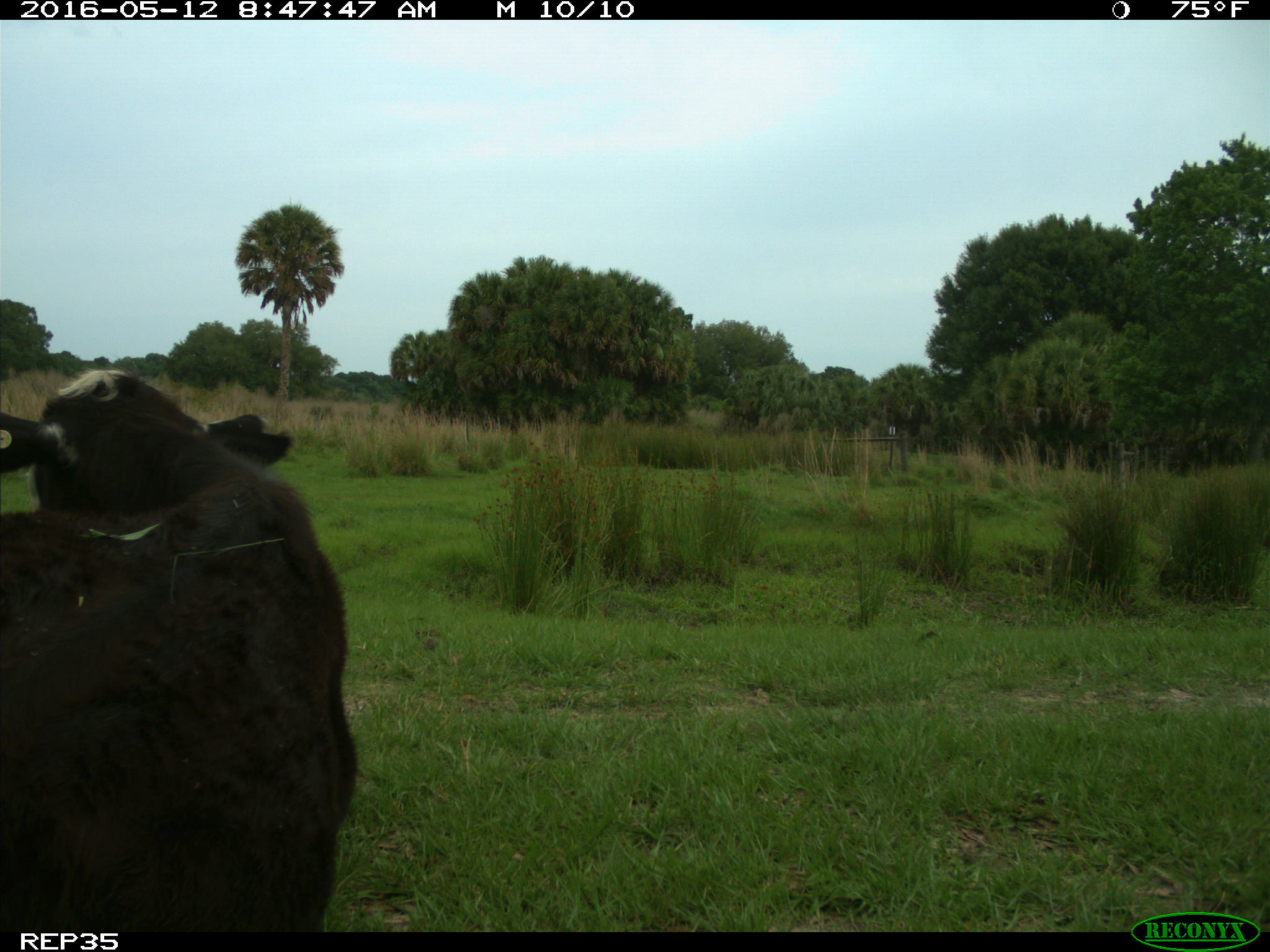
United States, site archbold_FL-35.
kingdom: Animalia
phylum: Chordata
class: Mammalia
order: Artiodactyla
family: Bovidae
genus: Bos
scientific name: Bos taurus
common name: domestic cow